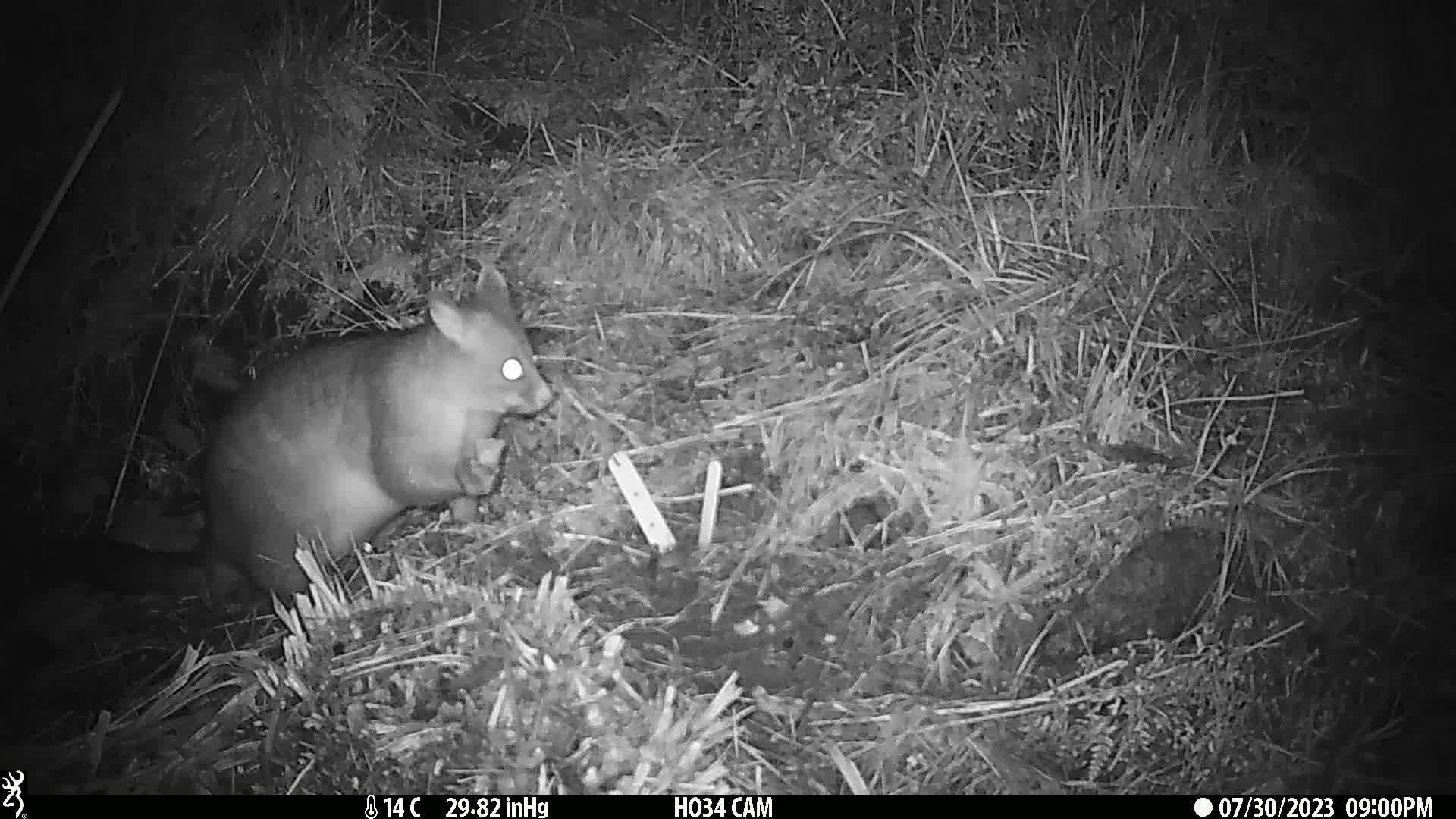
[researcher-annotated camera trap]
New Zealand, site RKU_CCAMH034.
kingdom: Animalia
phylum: Chordata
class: Mammalia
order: Diprotodontia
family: Phalangeridae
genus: Trichosurus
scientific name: Trichosurus vulpecula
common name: common brushtail possum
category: possum